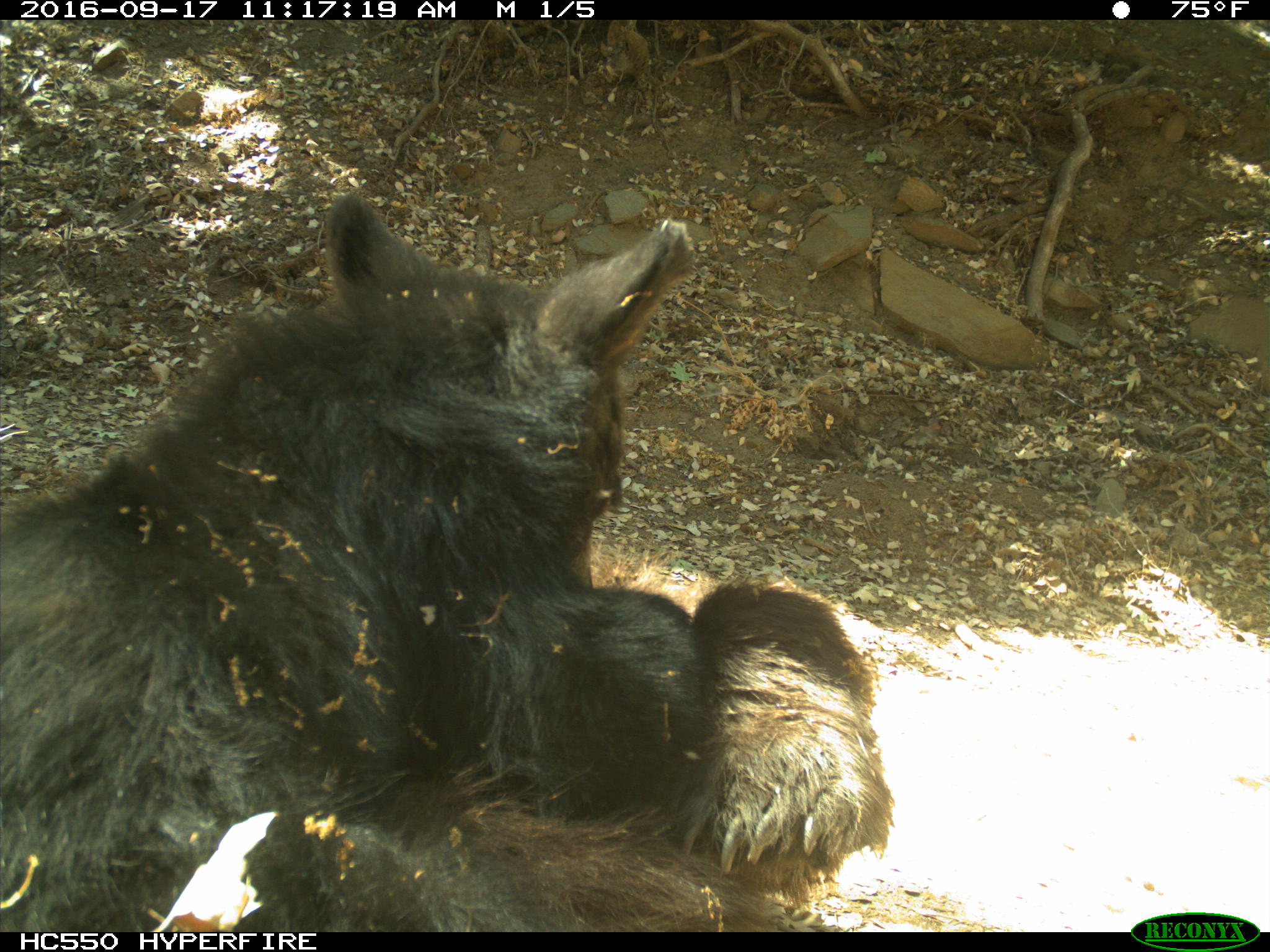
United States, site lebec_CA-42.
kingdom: Animalia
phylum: Chordata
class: Mammalia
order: Carnivora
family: Ursidae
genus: Ursus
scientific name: Ursus americanus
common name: american black bear